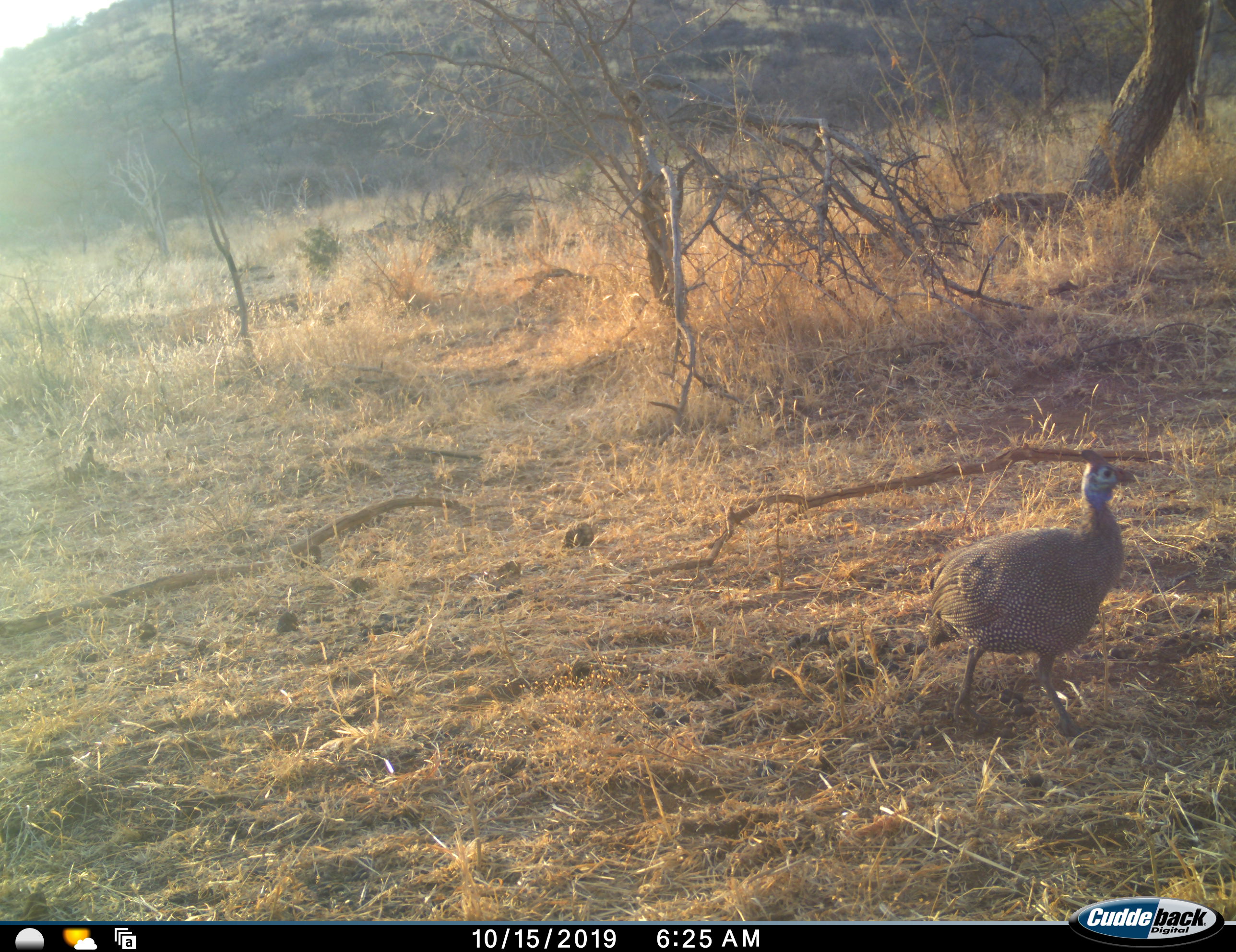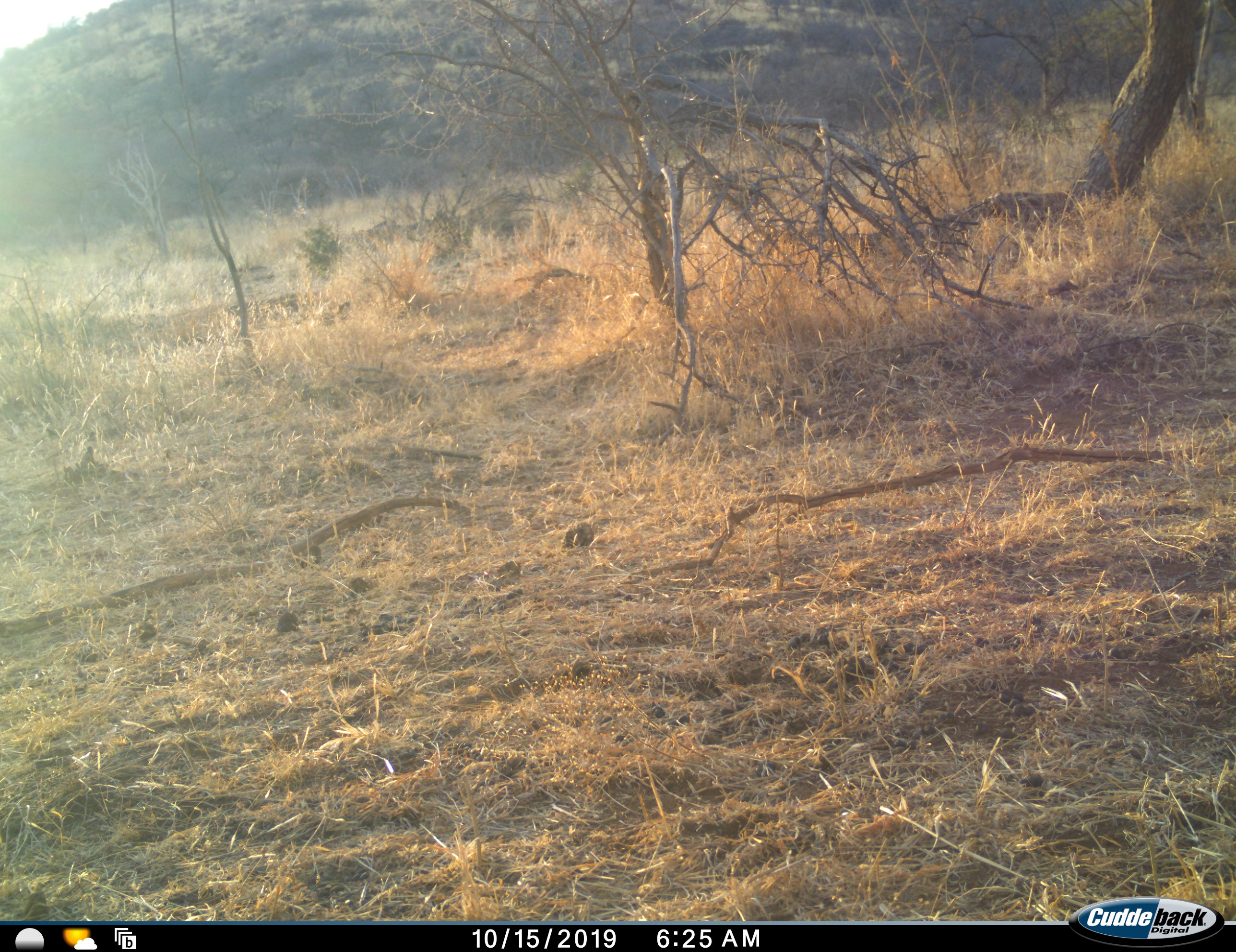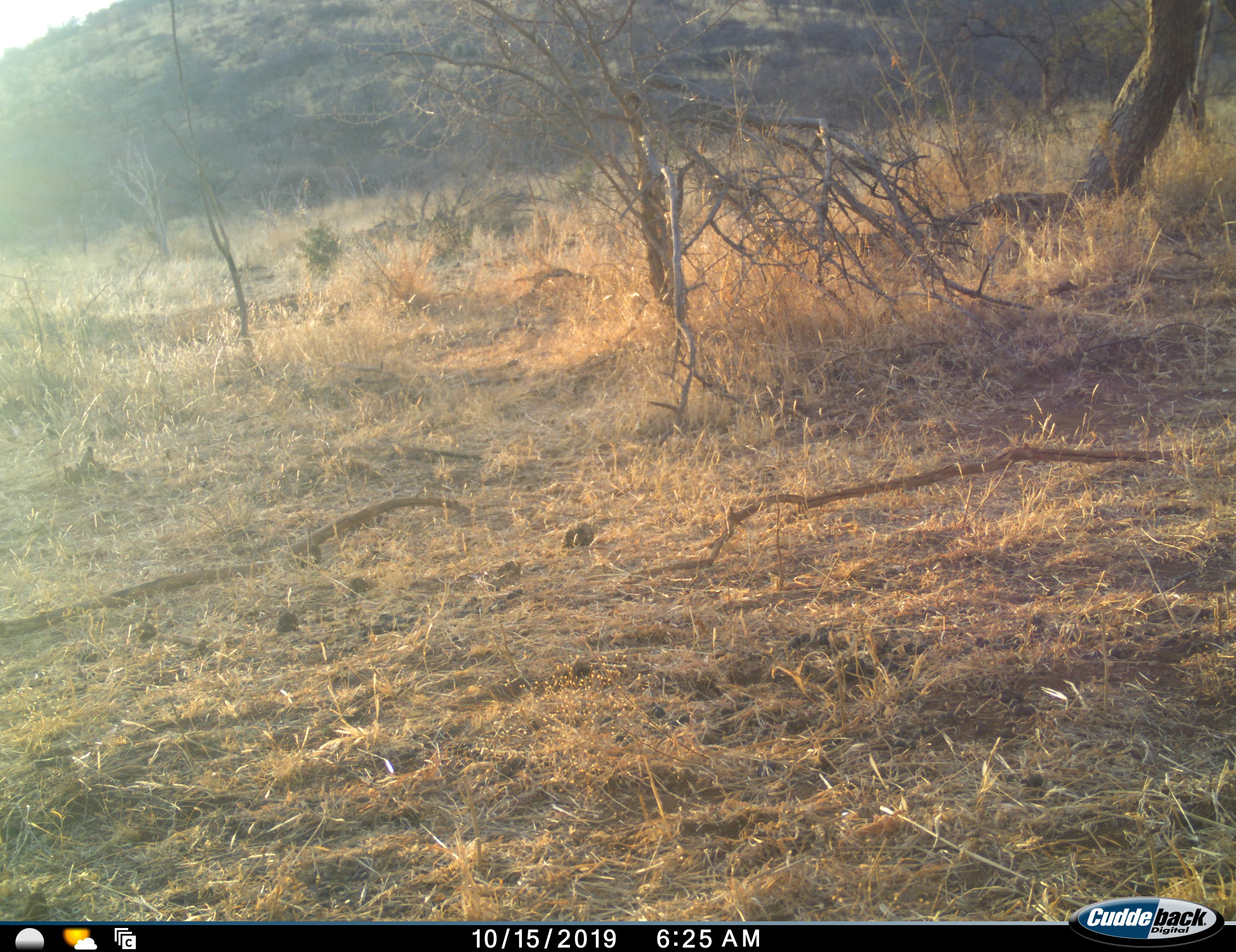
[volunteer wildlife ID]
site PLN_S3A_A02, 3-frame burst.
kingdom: Animalia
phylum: Chordata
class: Aves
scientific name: Aves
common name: bird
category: birdother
Birdother (bird) (Aves), count 1. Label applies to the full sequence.